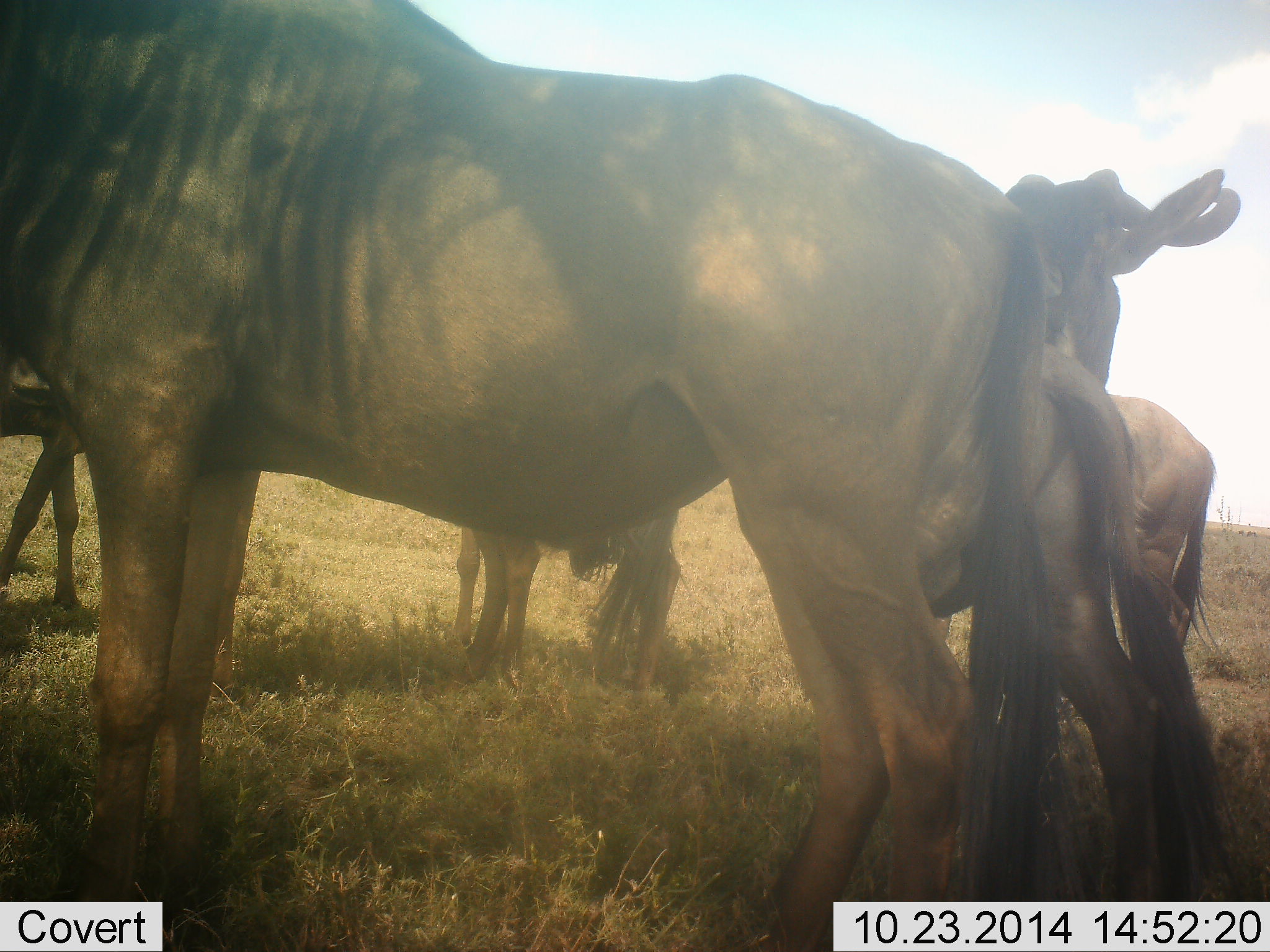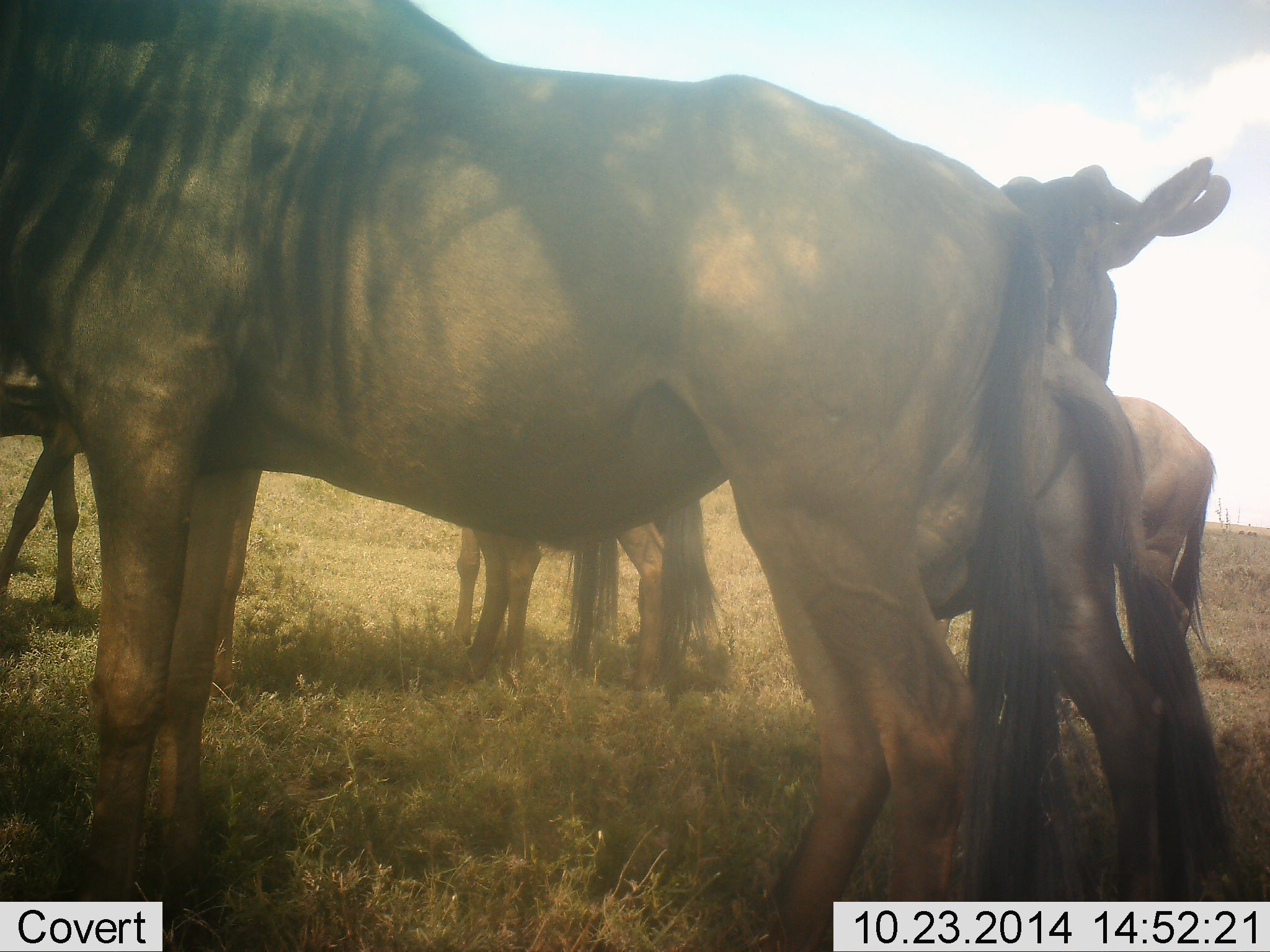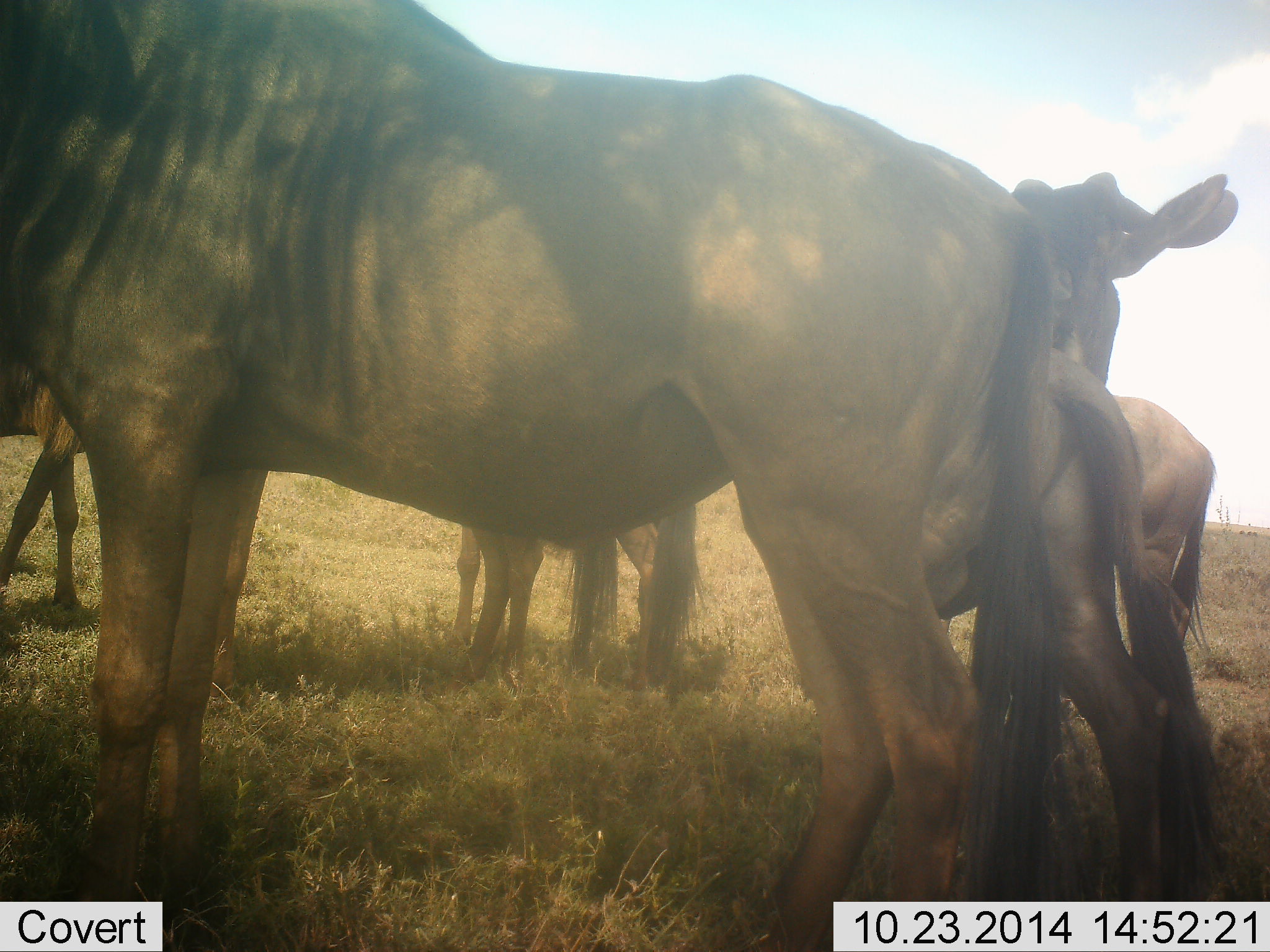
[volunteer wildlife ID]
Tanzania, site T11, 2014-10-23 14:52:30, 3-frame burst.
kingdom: Animalia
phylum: Chordata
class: Mammalia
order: Artiodactyla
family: Bovidae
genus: Connochaetes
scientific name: Connochaetes taurinus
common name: blue wildebeest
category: wildebeest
Wildebeest (blue wildebeest) (Connochaetes taurinus), count 6. Behavior (volunteer vote fractions): standing 80%, resting 20%, moving 0%, interacting 0%. Young present (vote fraction): 10%. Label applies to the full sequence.